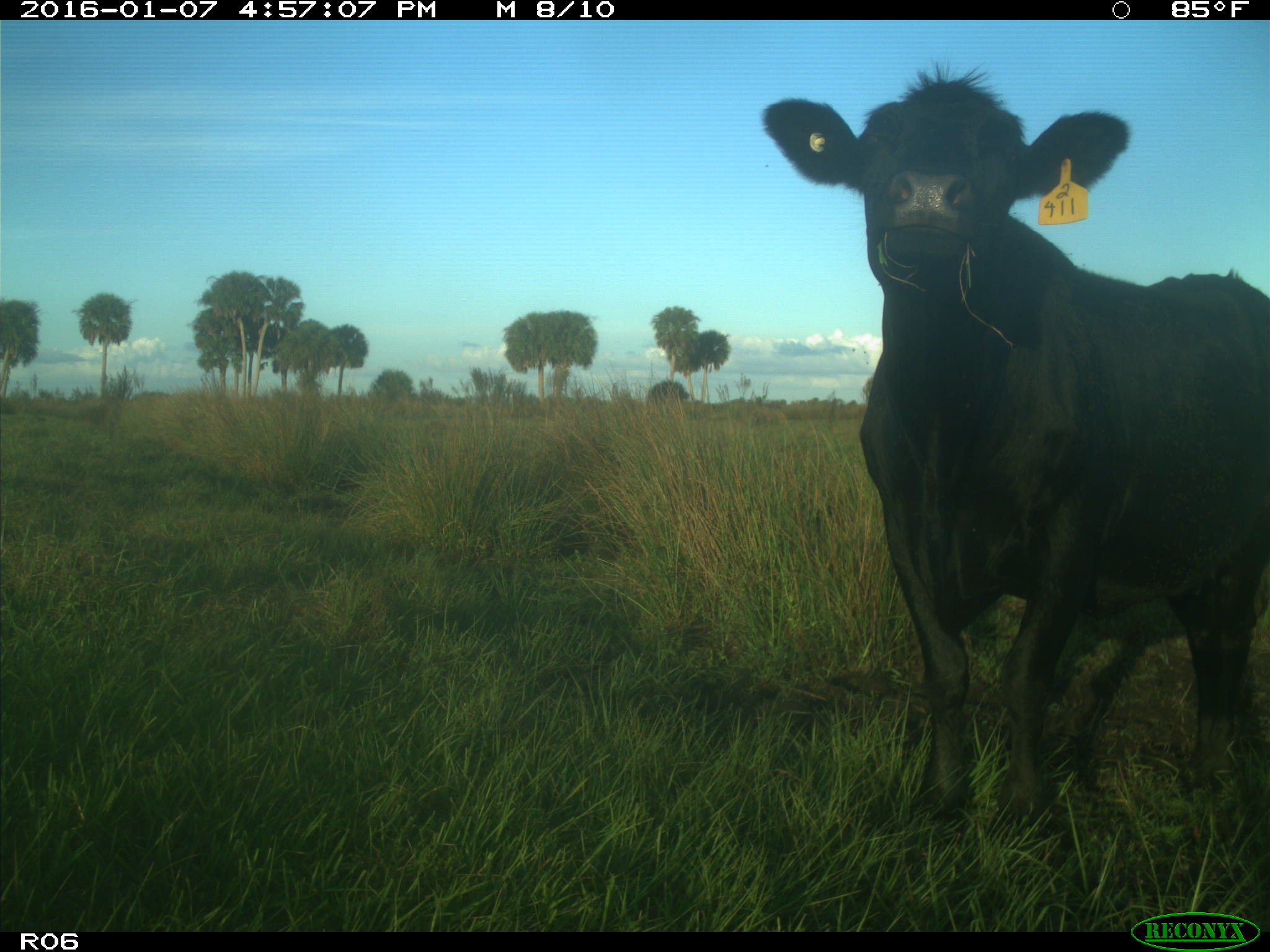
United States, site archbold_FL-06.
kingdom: Animalia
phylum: Chordata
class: Mammalia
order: Artiodactyla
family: Bovidae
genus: Bos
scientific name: Bos taurus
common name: domestic cow